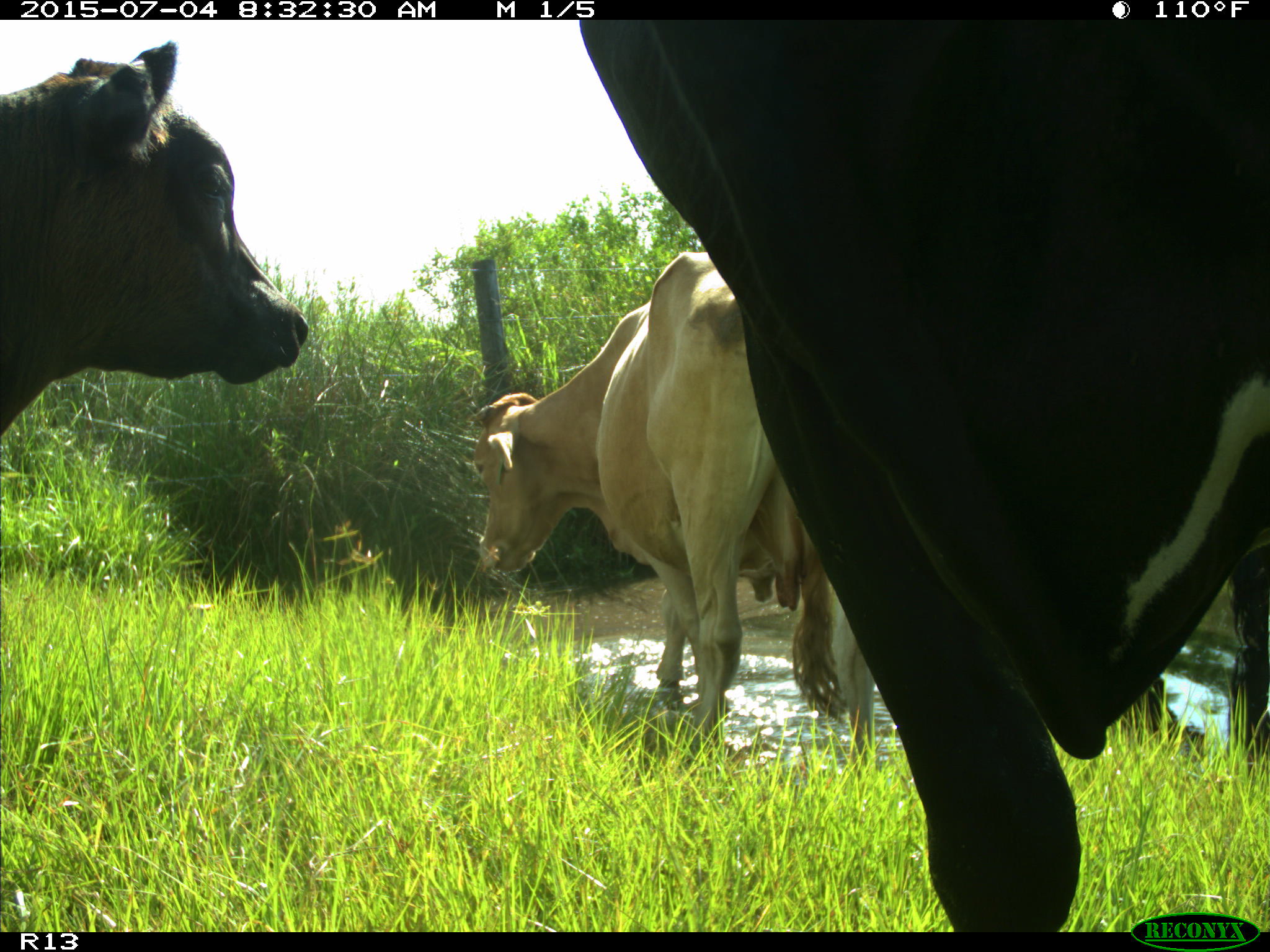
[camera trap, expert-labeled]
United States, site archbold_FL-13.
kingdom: Animalia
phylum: Chordata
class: Mammalia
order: Artiodactyla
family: Bovidae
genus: Bos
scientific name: Bos taurus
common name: domestic cow